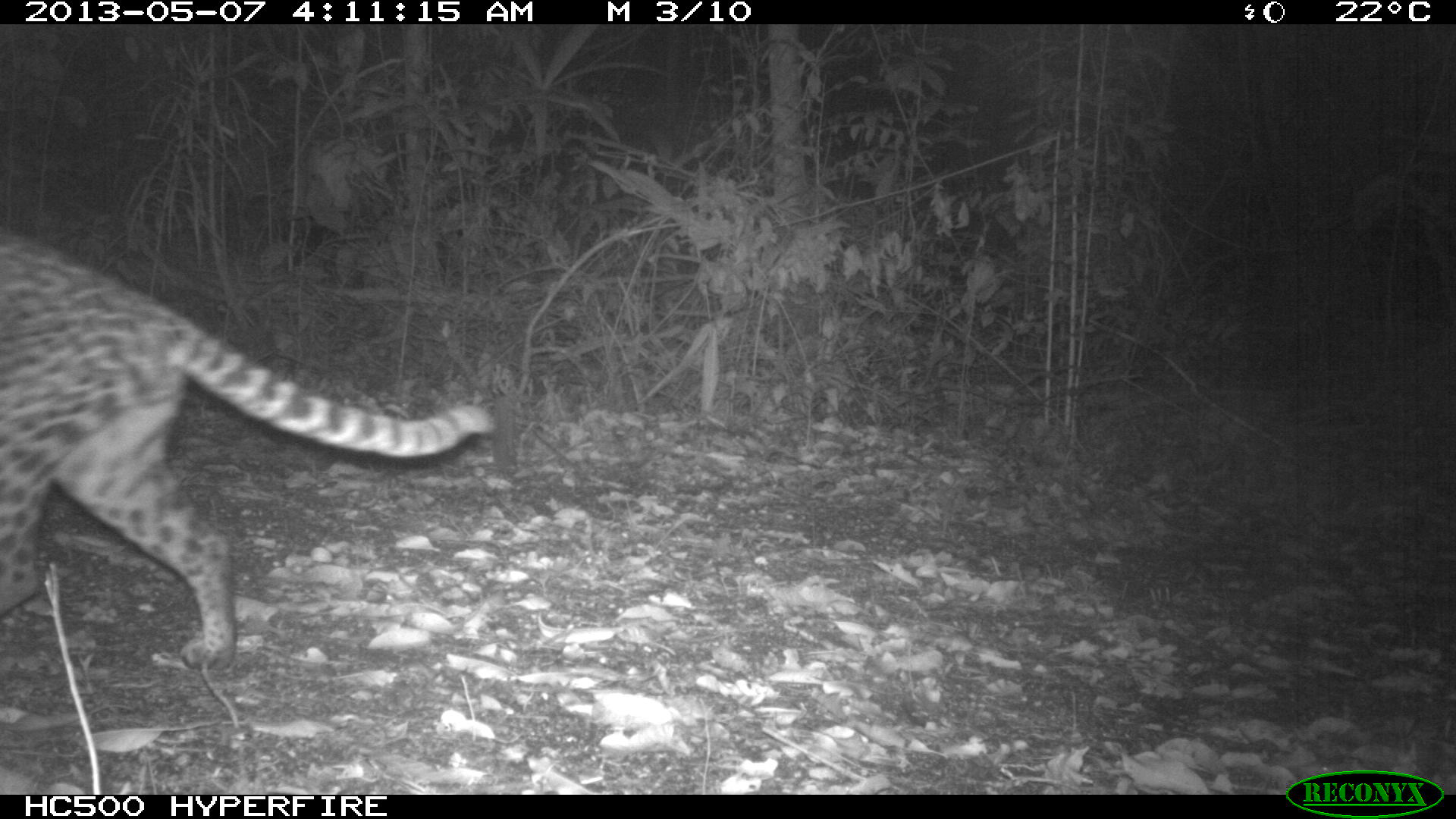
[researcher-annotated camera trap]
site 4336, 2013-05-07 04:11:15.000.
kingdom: Animalia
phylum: Chordata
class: Mammalia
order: Carnivora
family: Felidae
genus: Leopardus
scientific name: Leopardus pardalis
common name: ocelot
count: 1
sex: female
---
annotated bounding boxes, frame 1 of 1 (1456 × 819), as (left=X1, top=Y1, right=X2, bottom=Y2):
leopardus pardalis: (left=0, top=230, right=497, bottom=667)